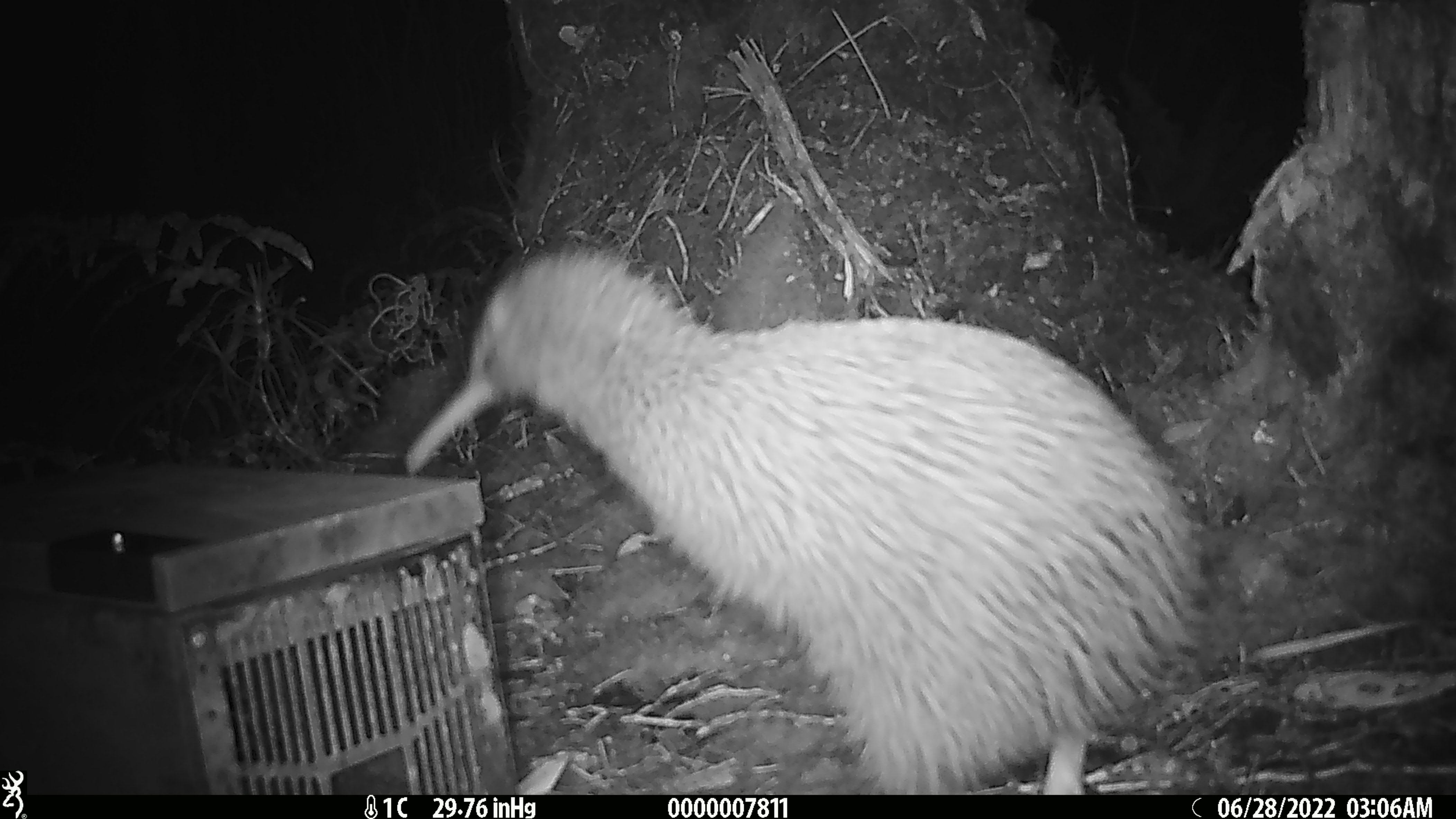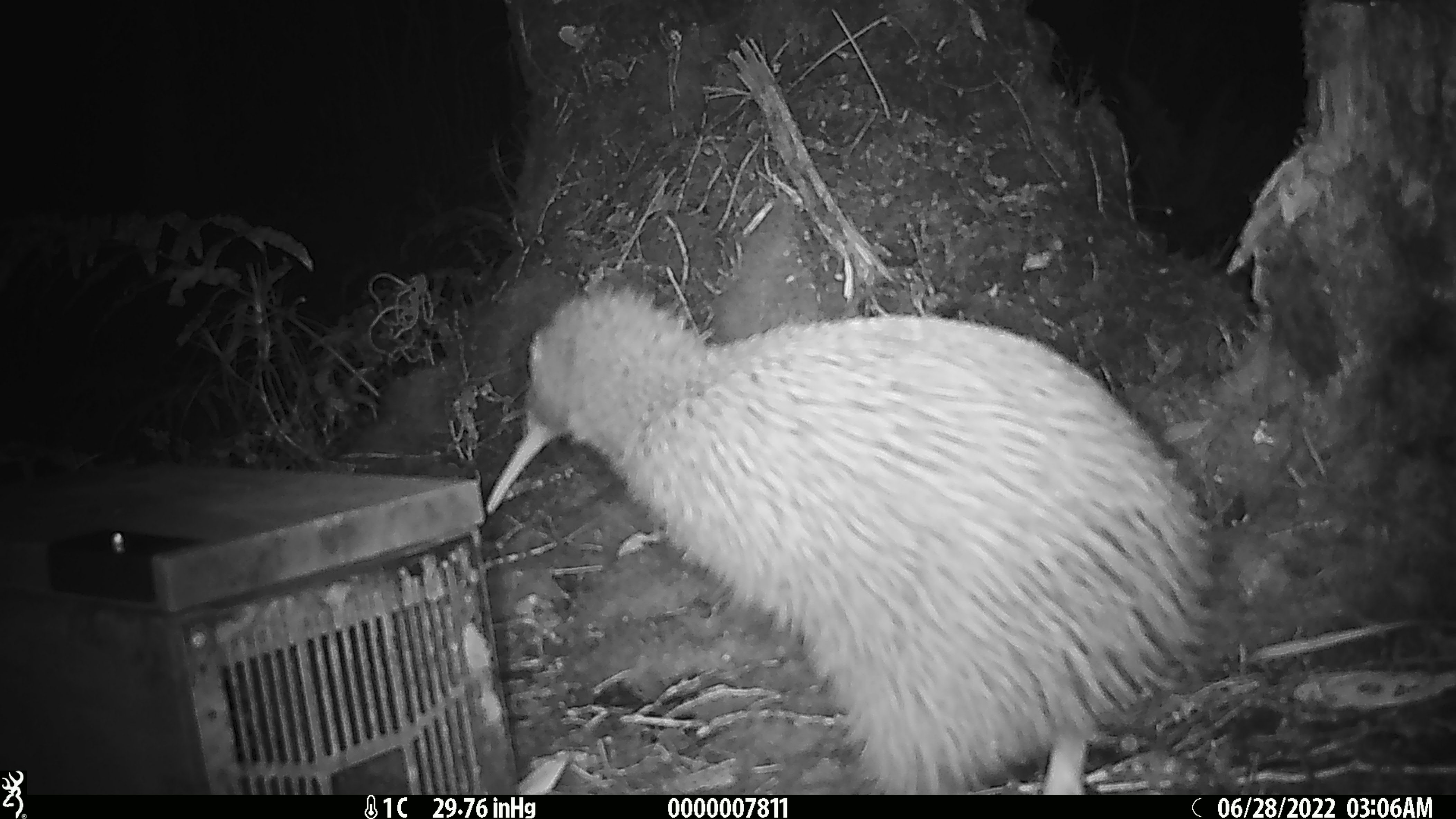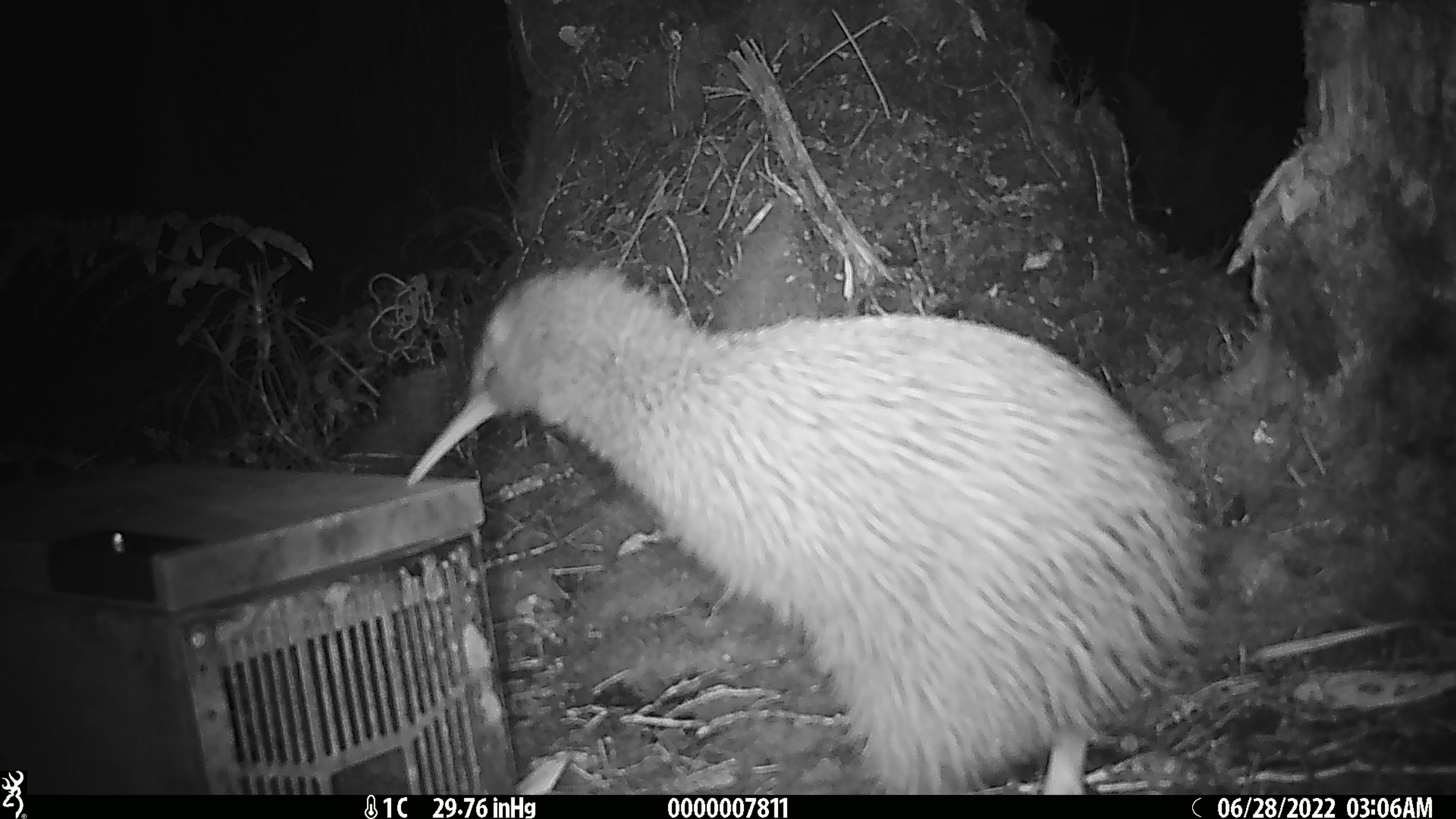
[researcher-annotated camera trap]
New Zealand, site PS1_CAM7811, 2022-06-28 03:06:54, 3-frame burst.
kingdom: Animalia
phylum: Chordata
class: Aves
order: Apterygiformes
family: Apterygidae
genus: Apteryx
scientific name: Apteryx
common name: kiwi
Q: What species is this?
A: Kiwi (Apteryx).